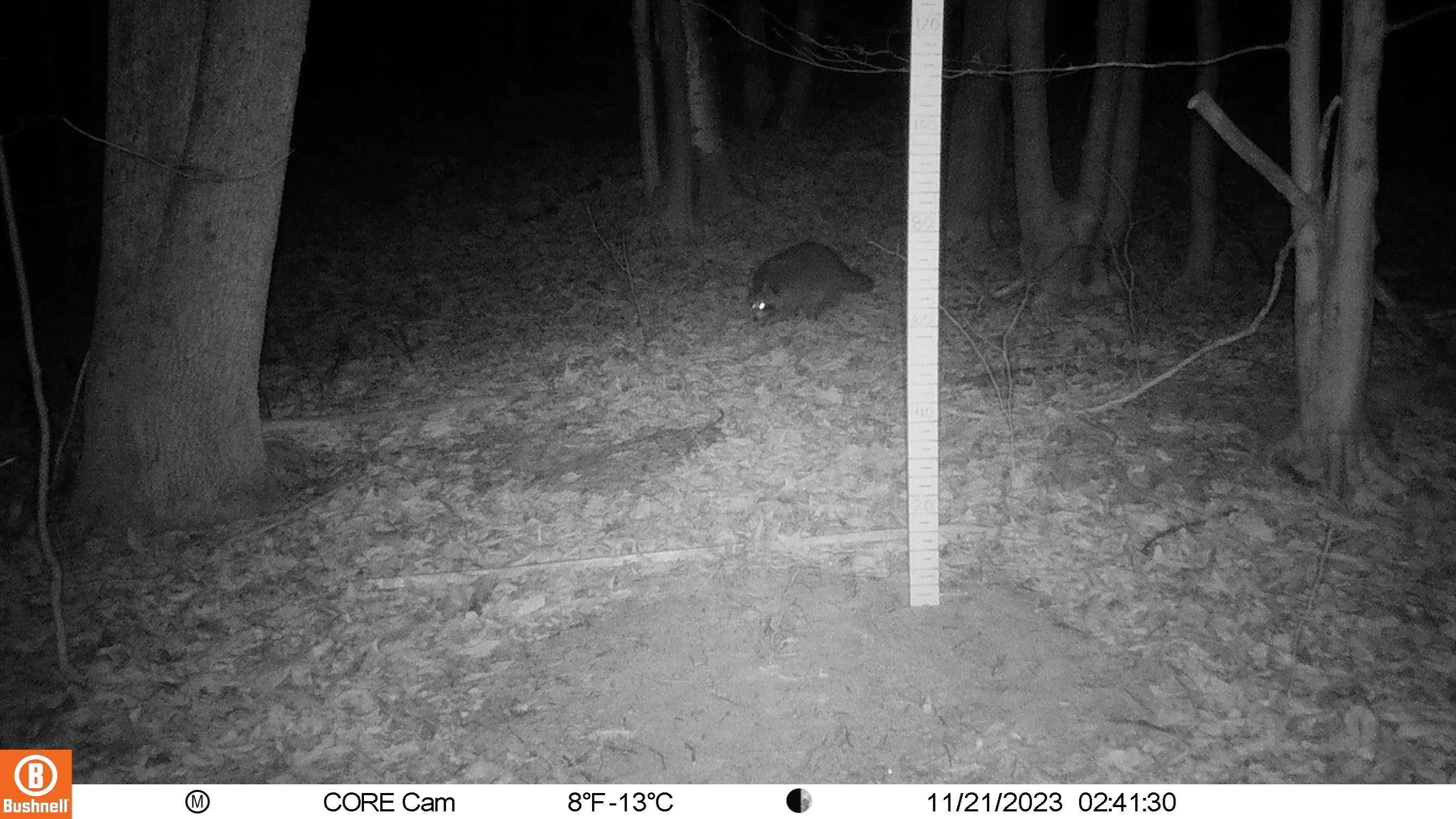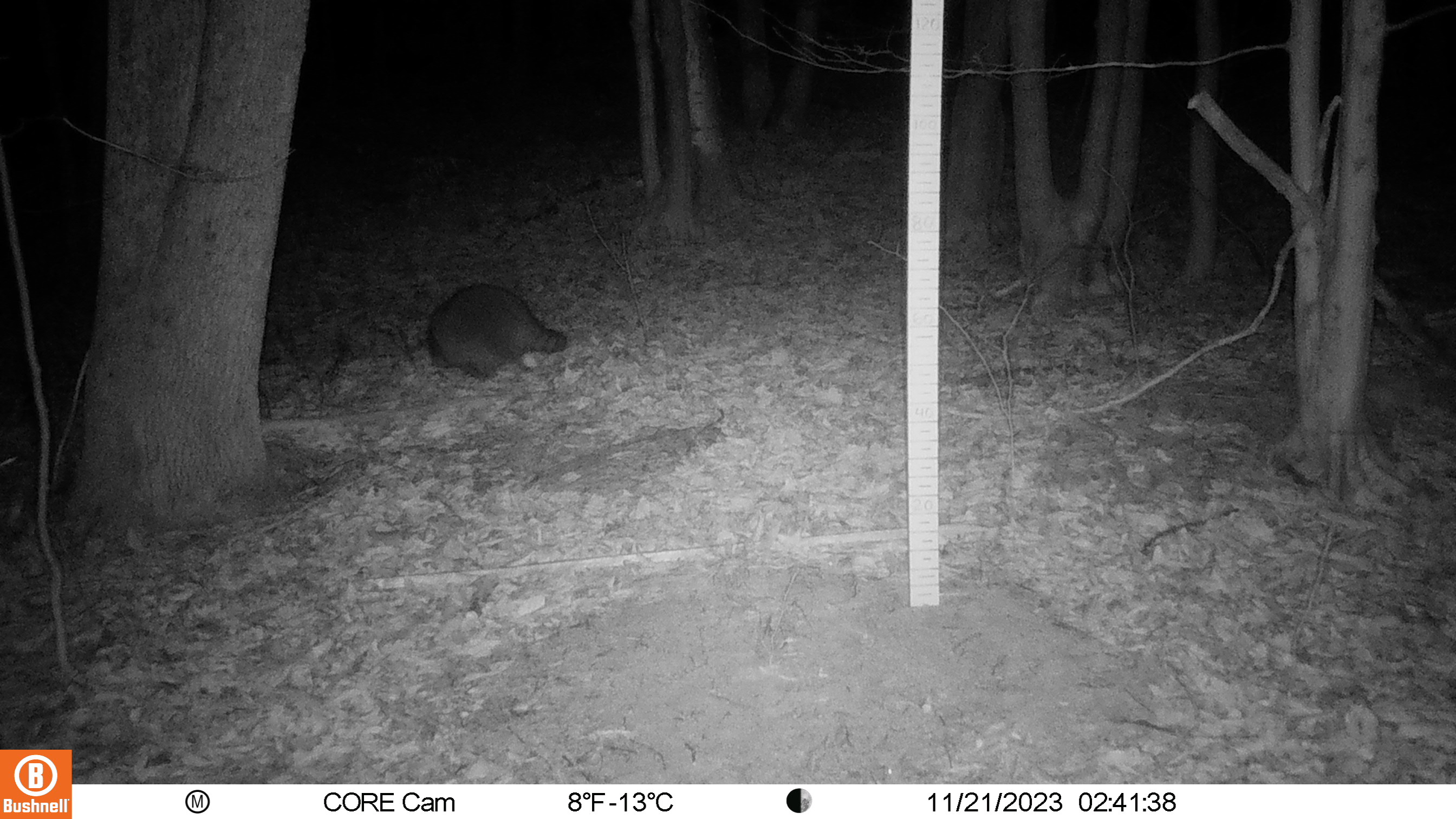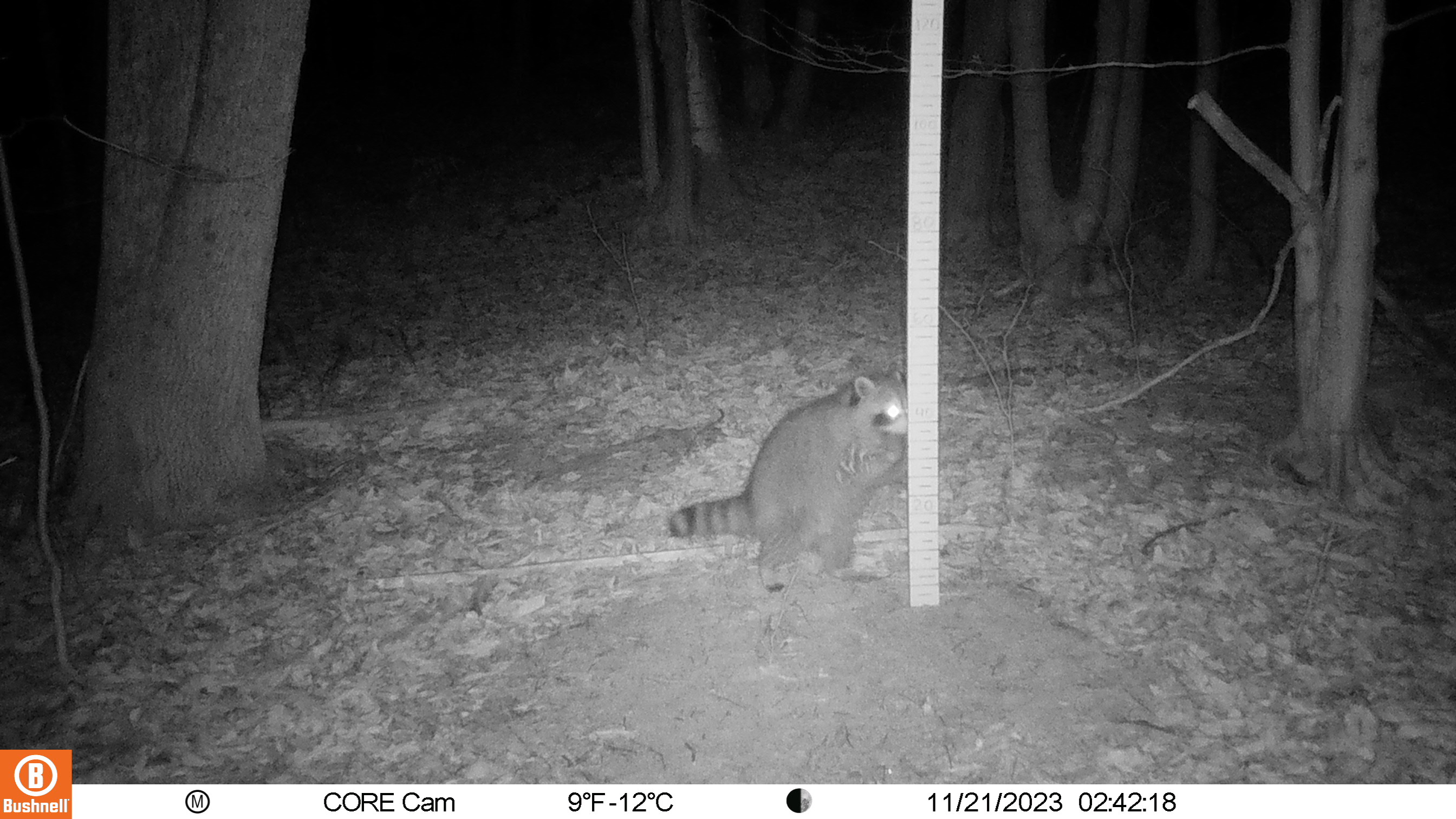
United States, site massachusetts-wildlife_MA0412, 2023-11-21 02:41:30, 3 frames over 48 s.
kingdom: Animalia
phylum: Chordata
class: Mammalia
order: Carnivora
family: Procyonidae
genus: Procyon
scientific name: Procyon lotor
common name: raccoon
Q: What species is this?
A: Raccoon (Procyon lotor).